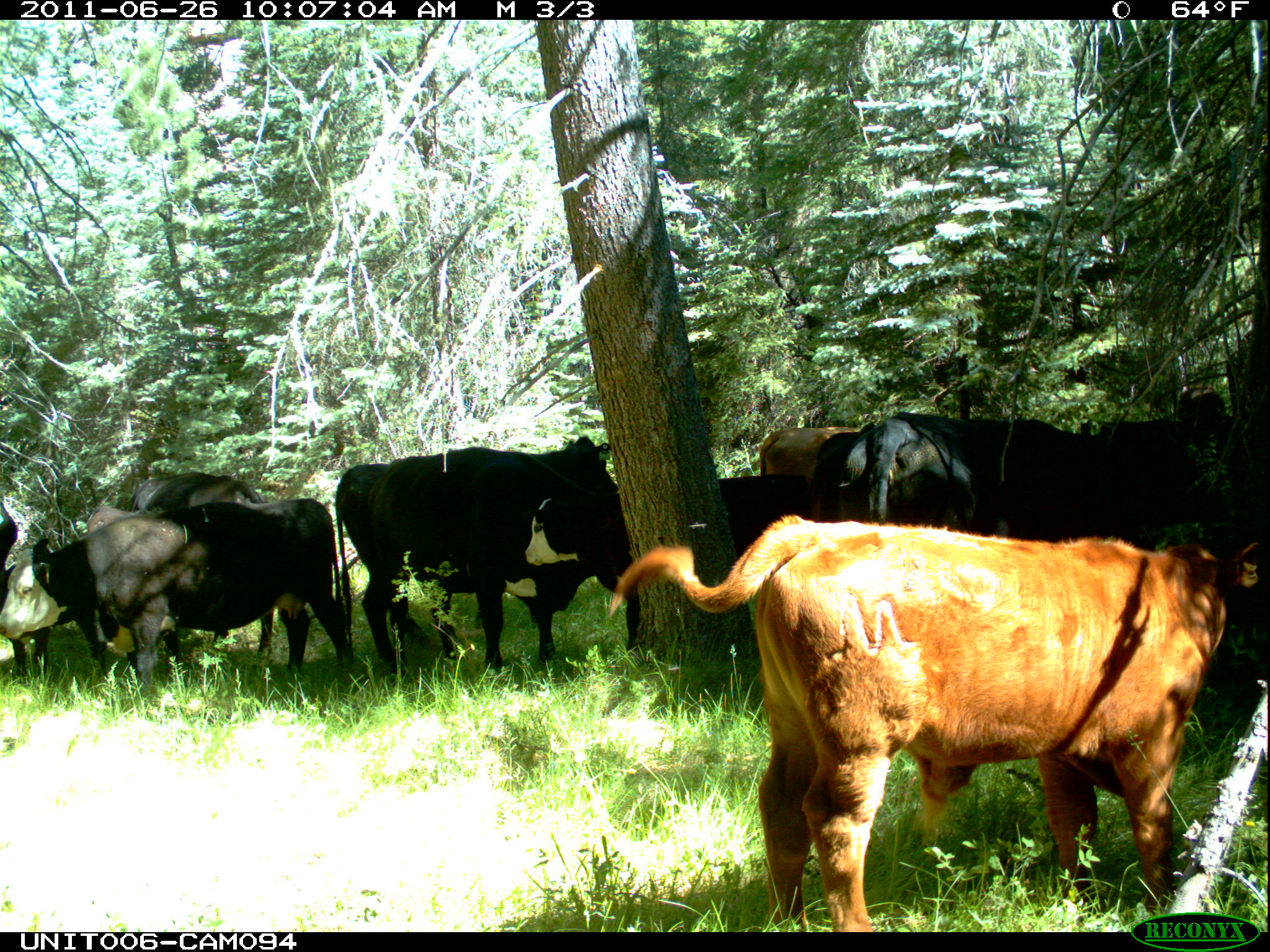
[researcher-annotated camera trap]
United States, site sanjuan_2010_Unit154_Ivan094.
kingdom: Animalia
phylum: Chordata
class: Mammalia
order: Artiodactyla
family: Bovidae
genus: Bos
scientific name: Bos taurus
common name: domestic cow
Bos taurus (domestic cow).